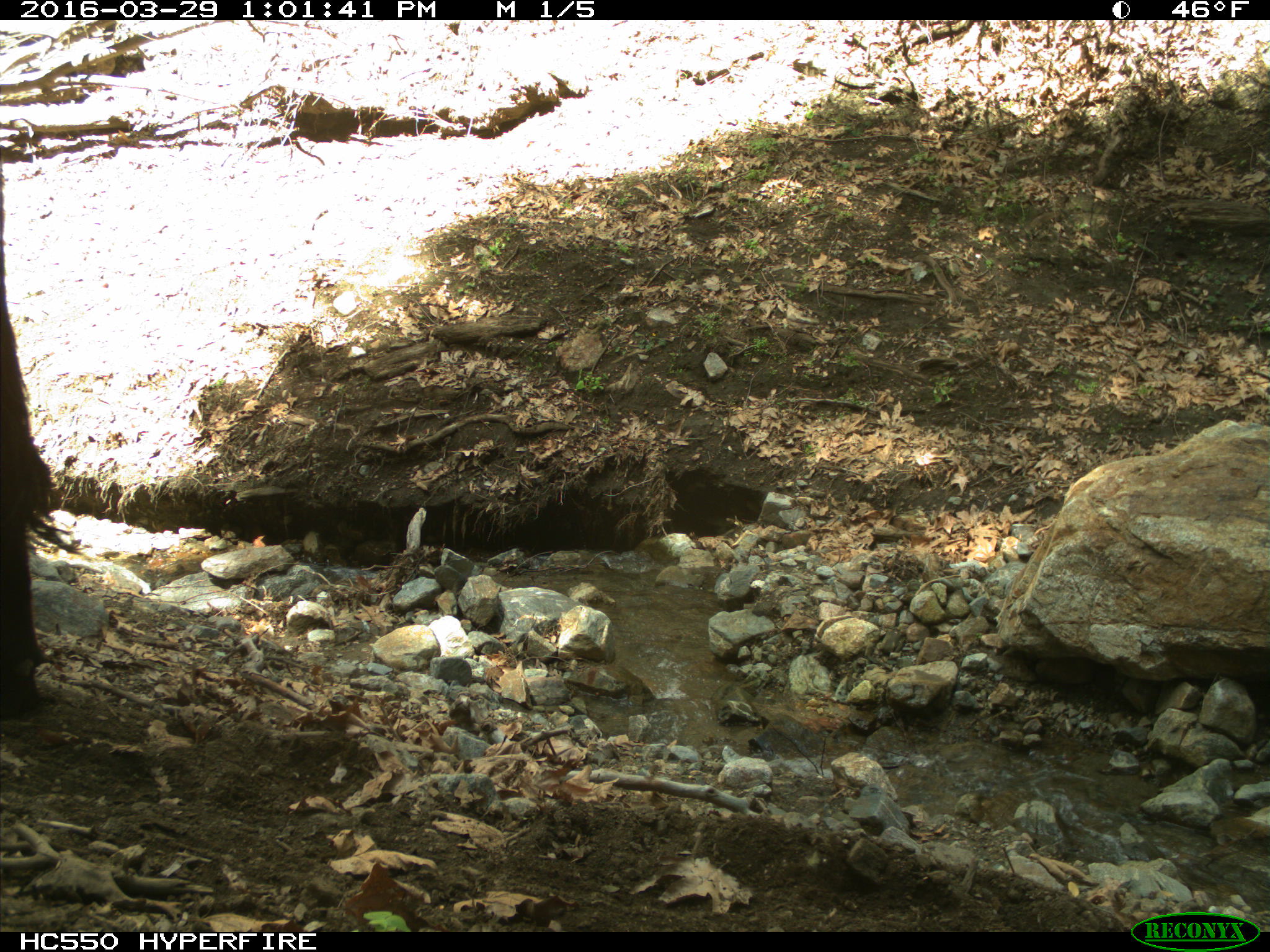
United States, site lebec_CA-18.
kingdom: Animalia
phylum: Chordata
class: Mammalia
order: Artiodactyla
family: Bovidae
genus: Bos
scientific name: Bos taurus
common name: domestic cow